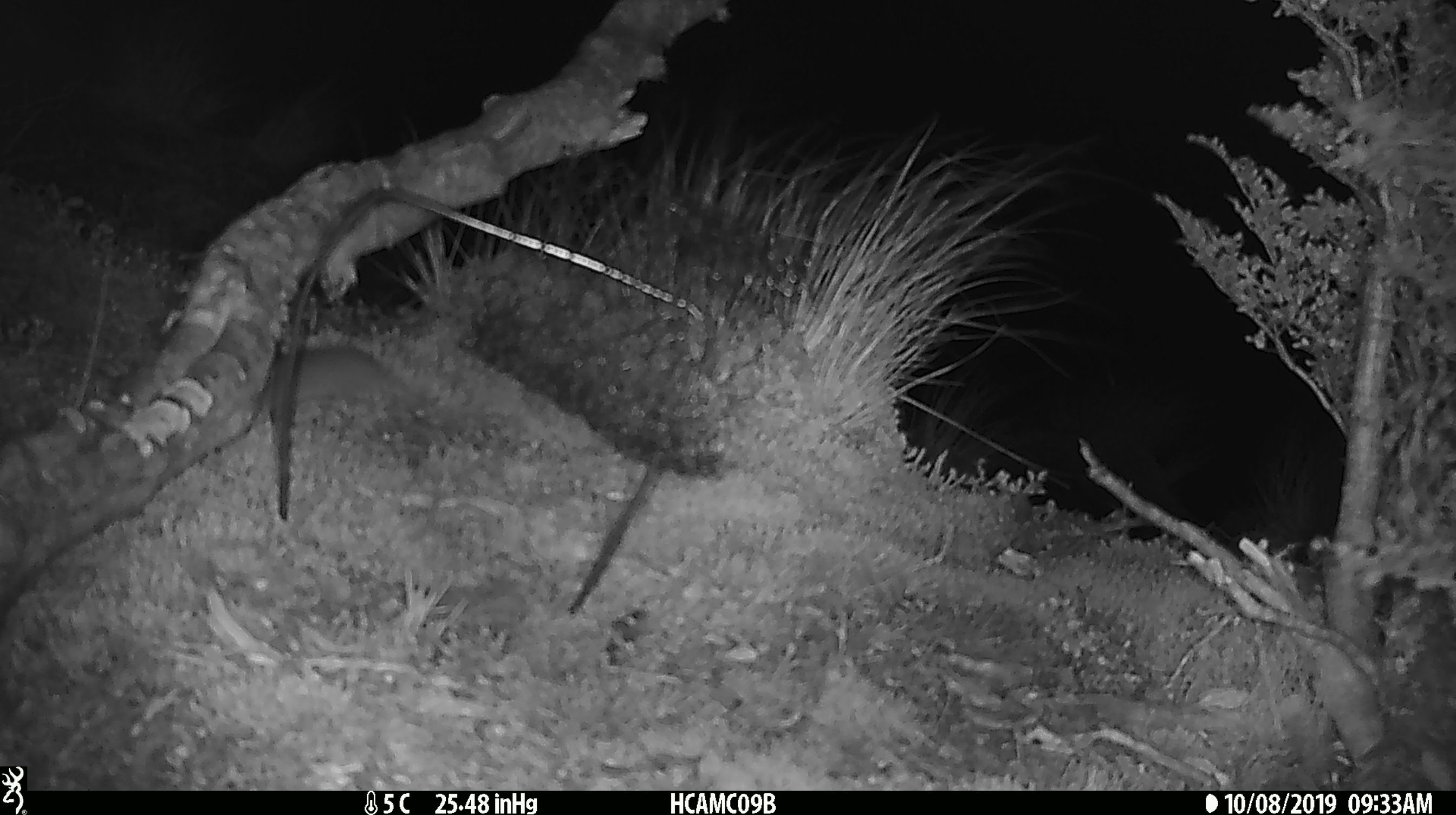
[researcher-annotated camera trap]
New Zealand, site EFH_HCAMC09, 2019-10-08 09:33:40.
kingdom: Animalia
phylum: Chordata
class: Mammalia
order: Rodentia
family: Muridae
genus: Mus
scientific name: Mus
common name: mouse